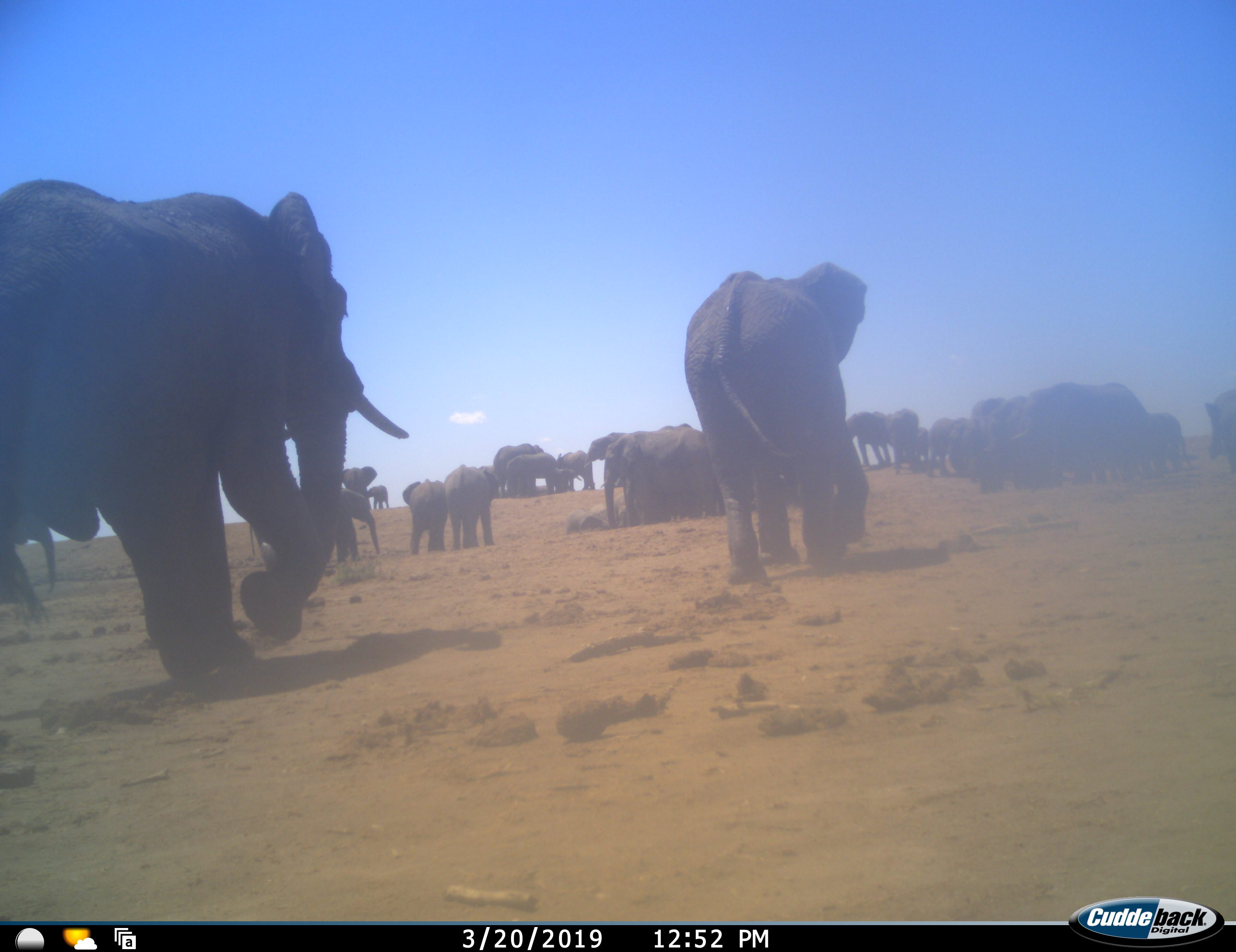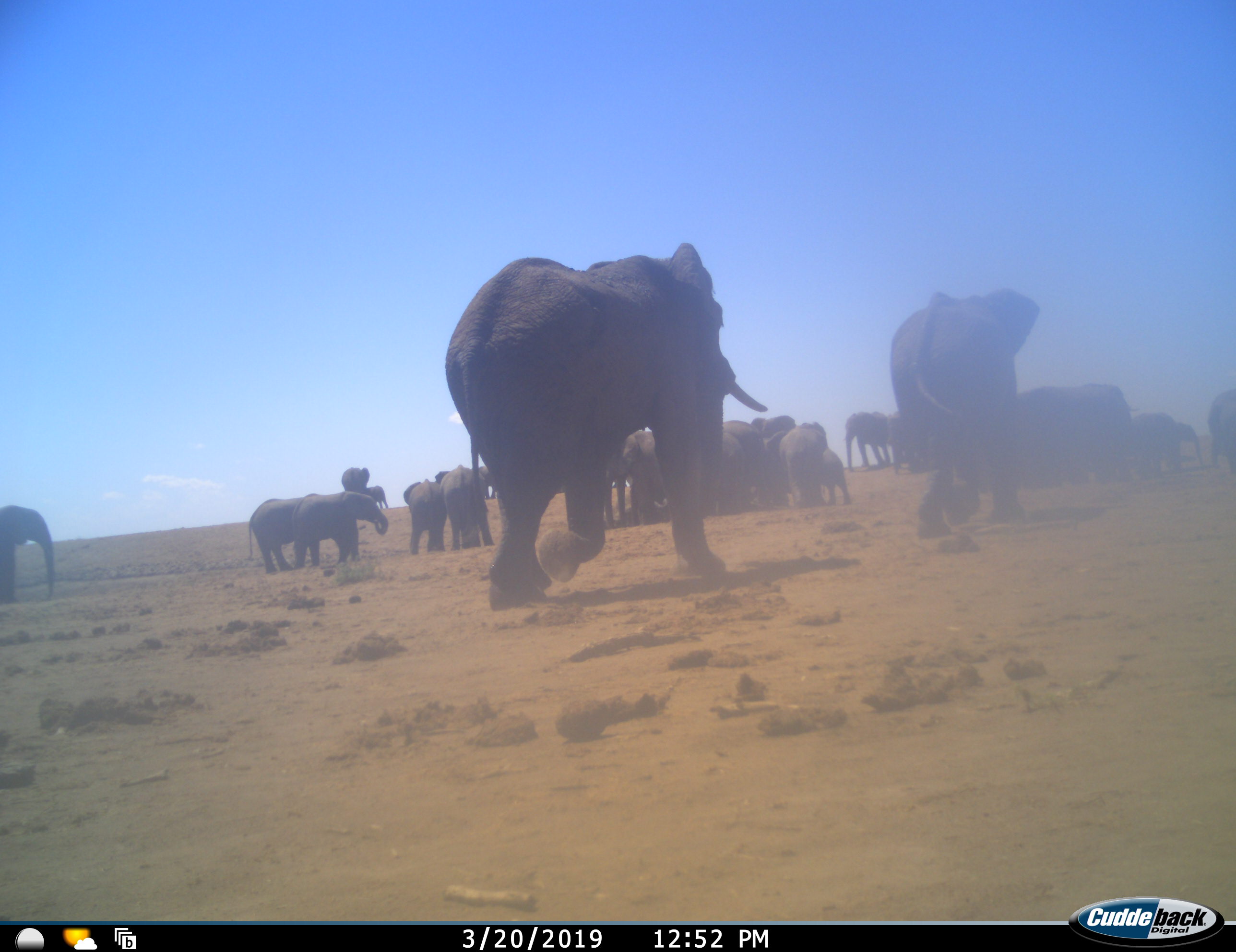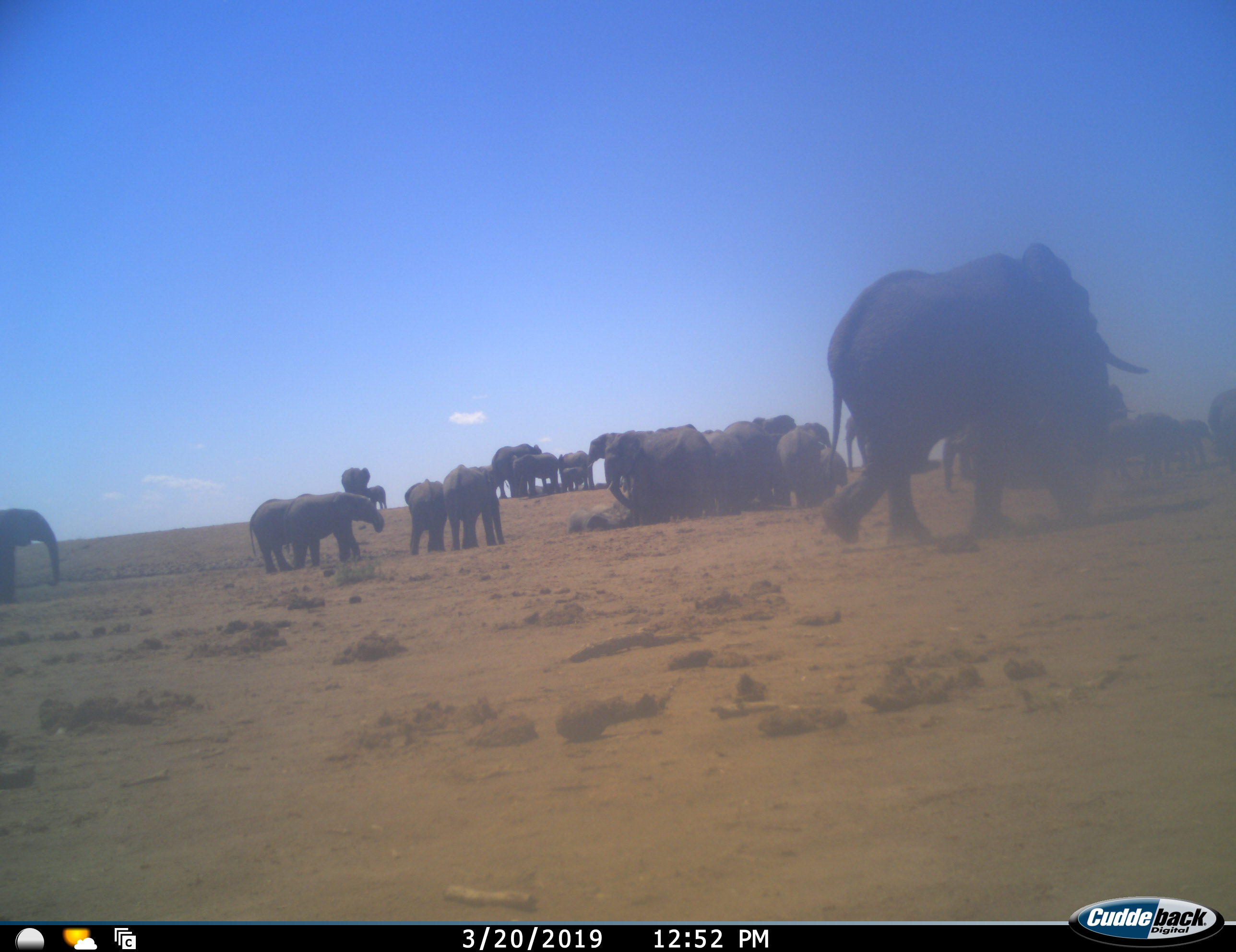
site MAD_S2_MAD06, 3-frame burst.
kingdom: Animalia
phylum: Chordata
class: Mammalia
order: Proboscidea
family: Elephantidae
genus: Loxodonta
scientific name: Loxodonta africana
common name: african bush elephant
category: elephant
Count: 11-50.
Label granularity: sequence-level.